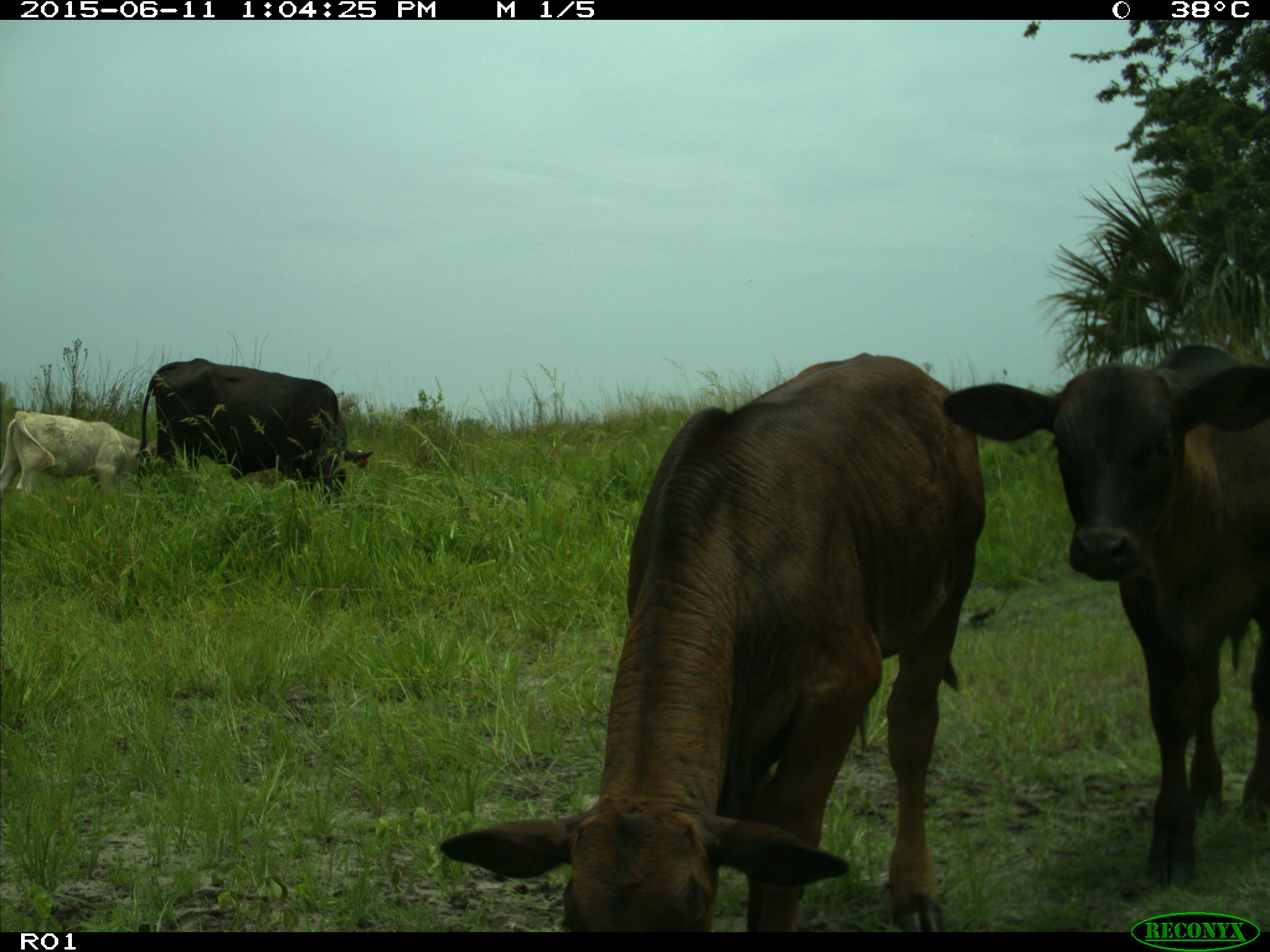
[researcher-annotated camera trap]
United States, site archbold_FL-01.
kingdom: Animalia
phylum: Chordata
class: Mammalia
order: Artiodactyla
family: Bovidae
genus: Bos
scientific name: Bos taurus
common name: domestic cow